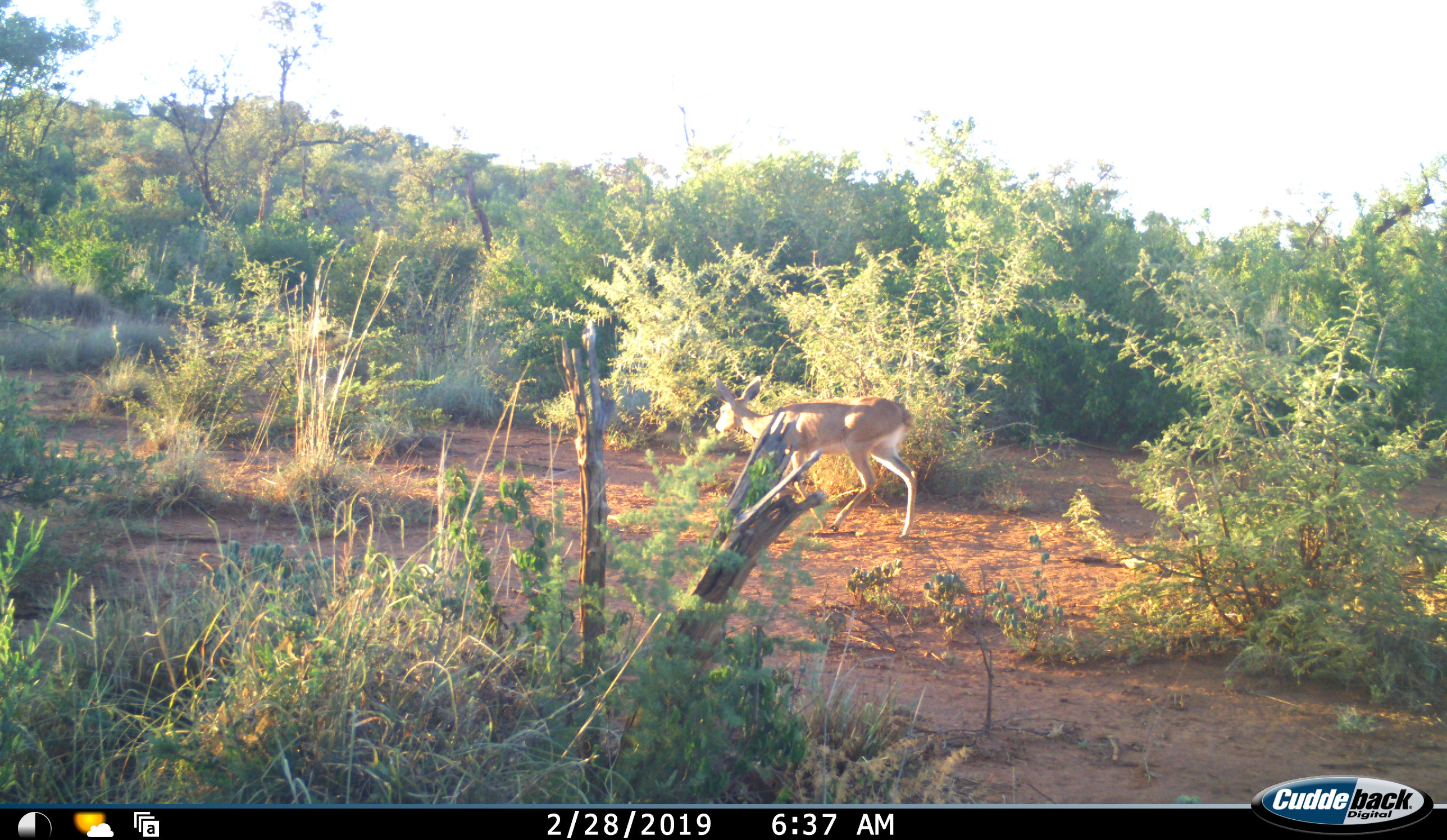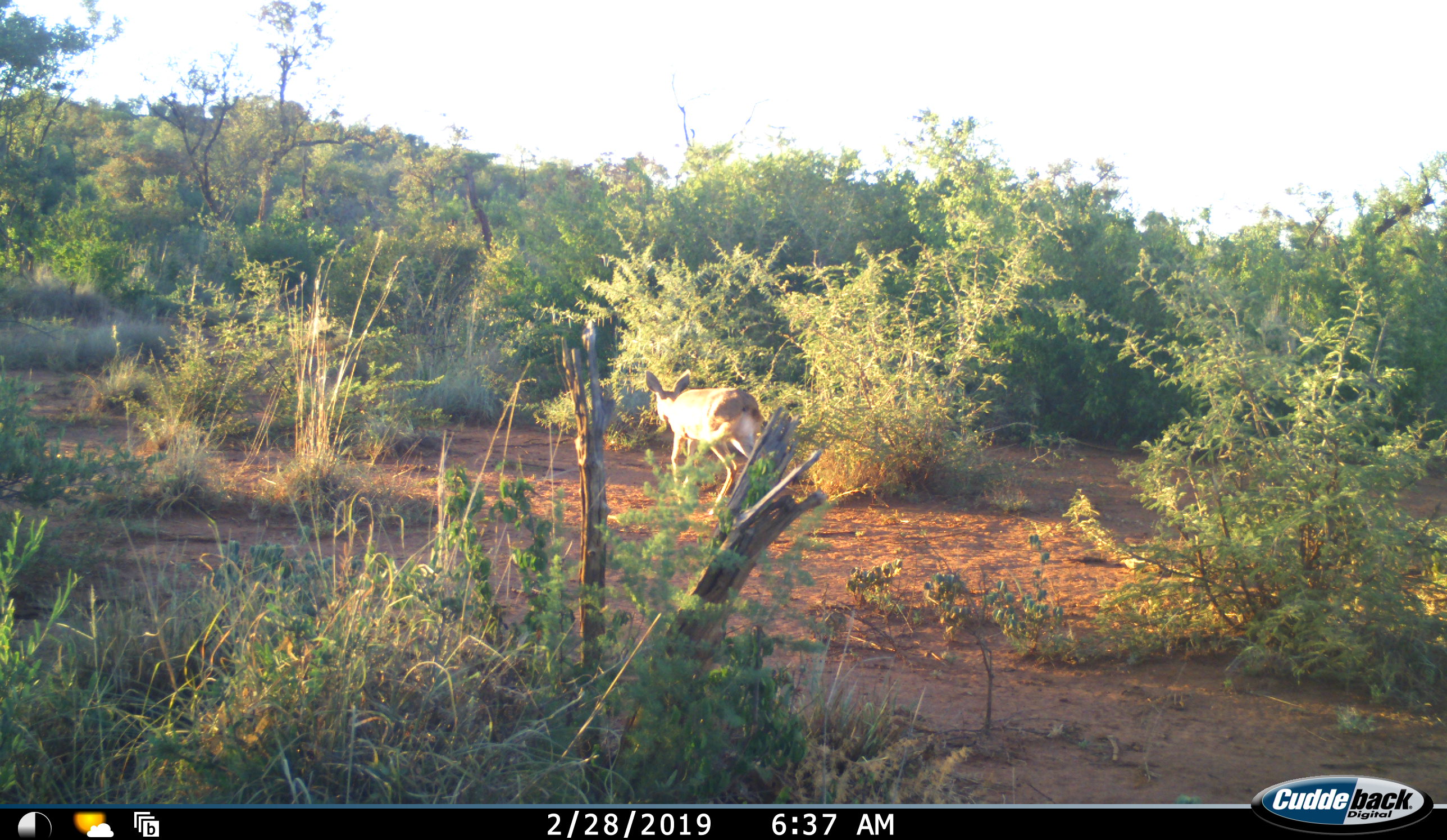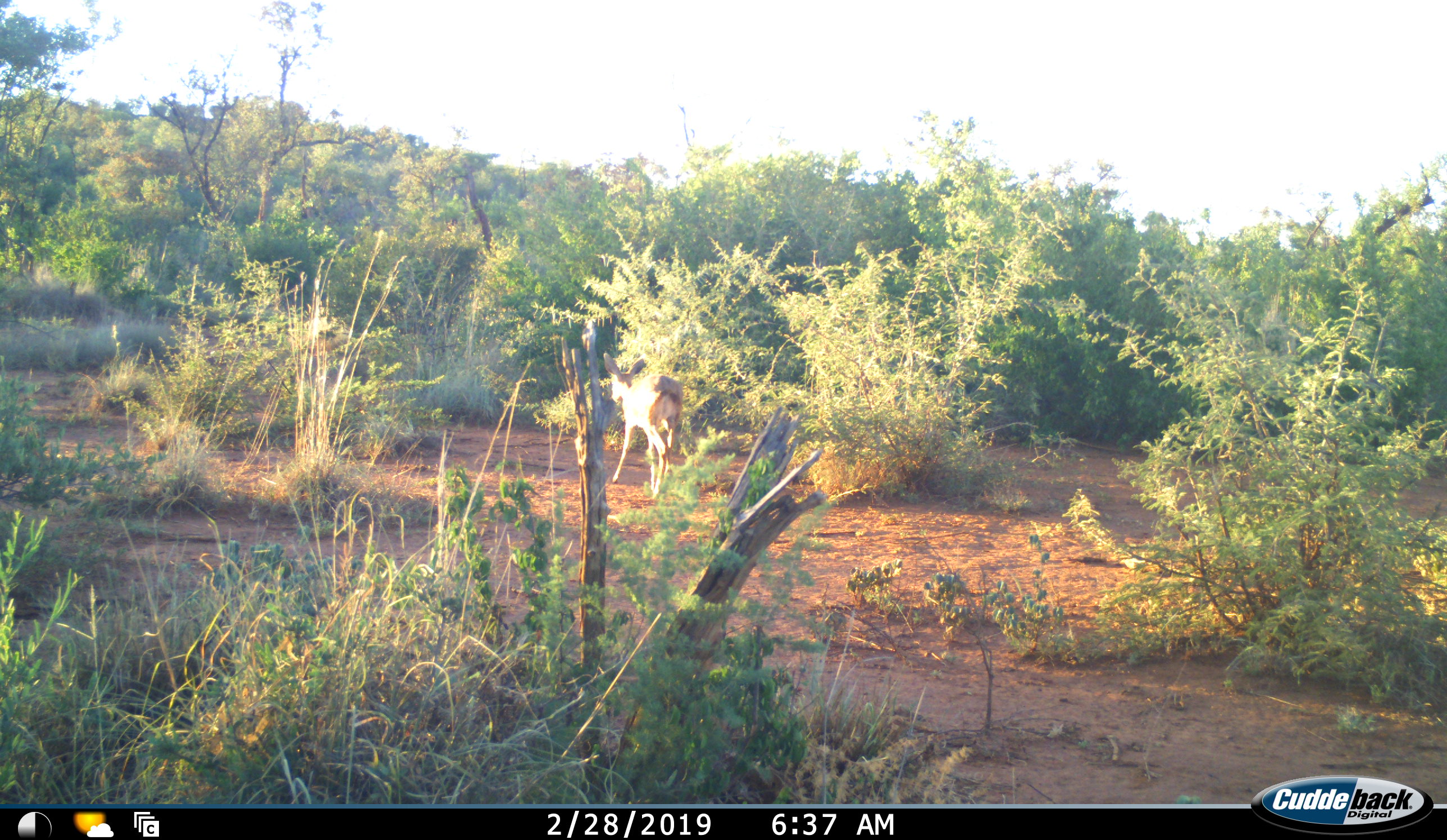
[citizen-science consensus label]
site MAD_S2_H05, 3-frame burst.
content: unidentified animal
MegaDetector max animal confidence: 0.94